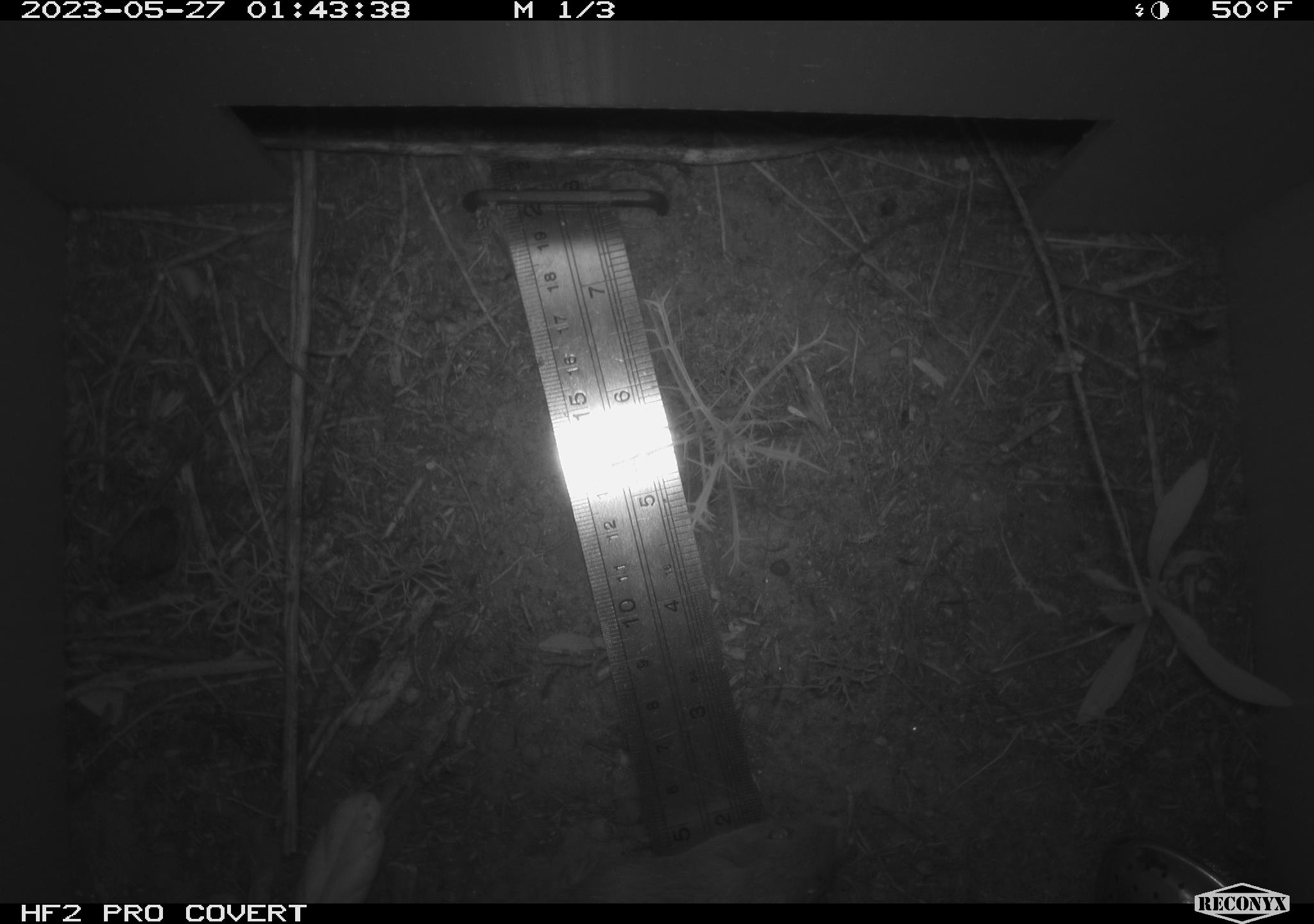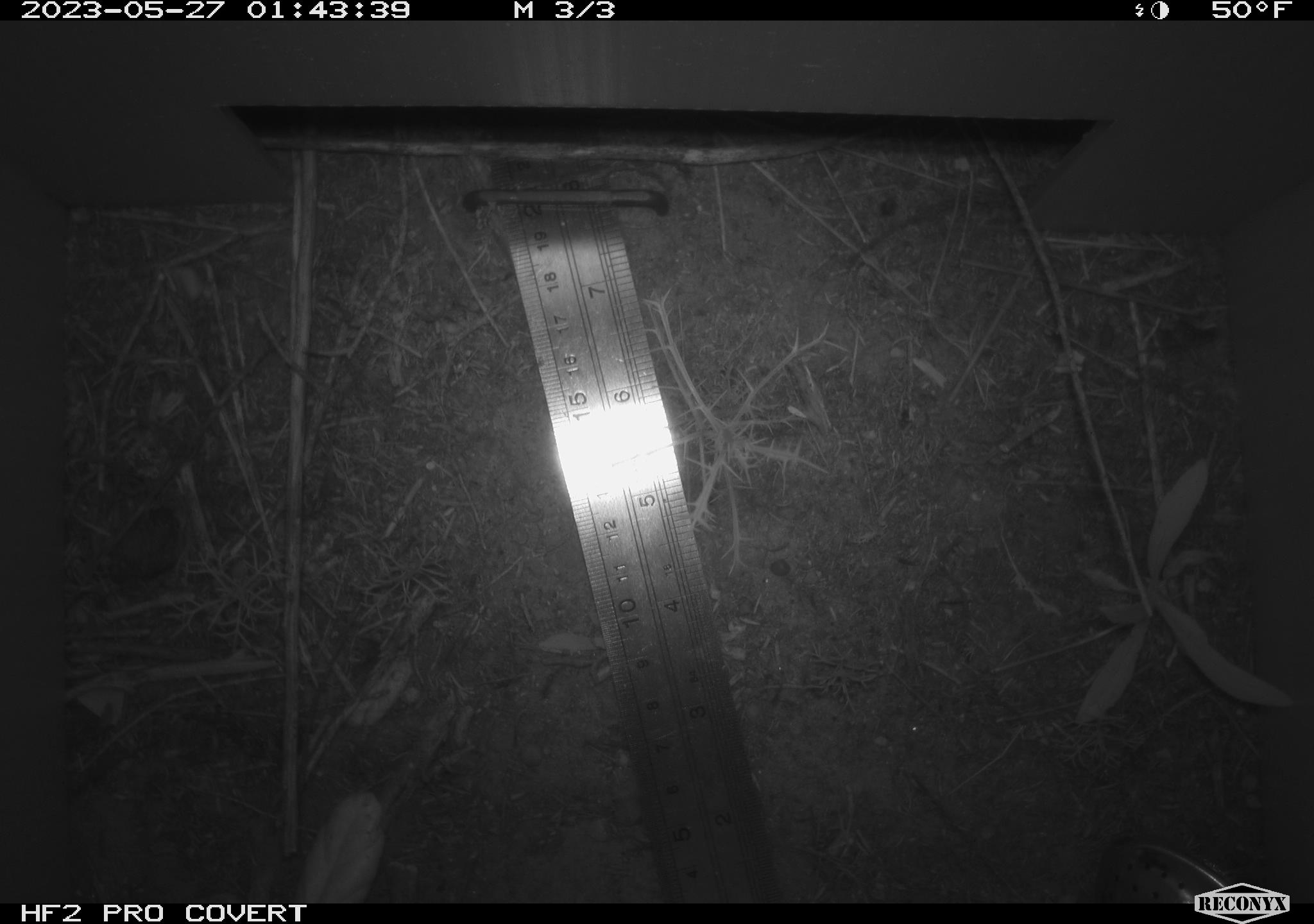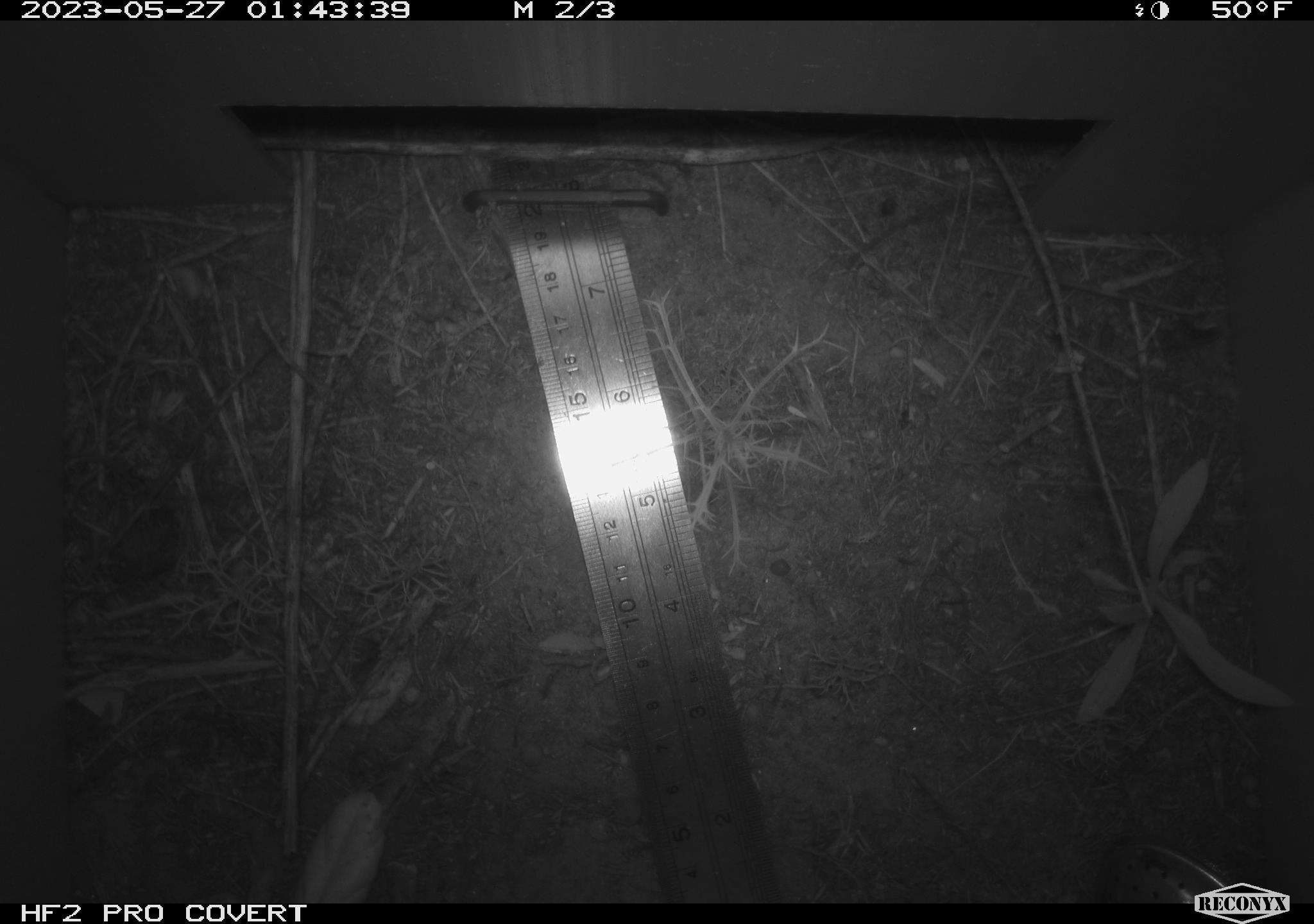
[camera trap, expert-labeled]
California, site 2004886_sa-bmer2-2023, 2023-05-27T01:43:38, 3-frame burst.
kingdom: Animalia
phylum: Chordata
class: Mammalia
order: Rodentia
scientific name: Rodentia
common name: rodent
Rodent (Rodentia).